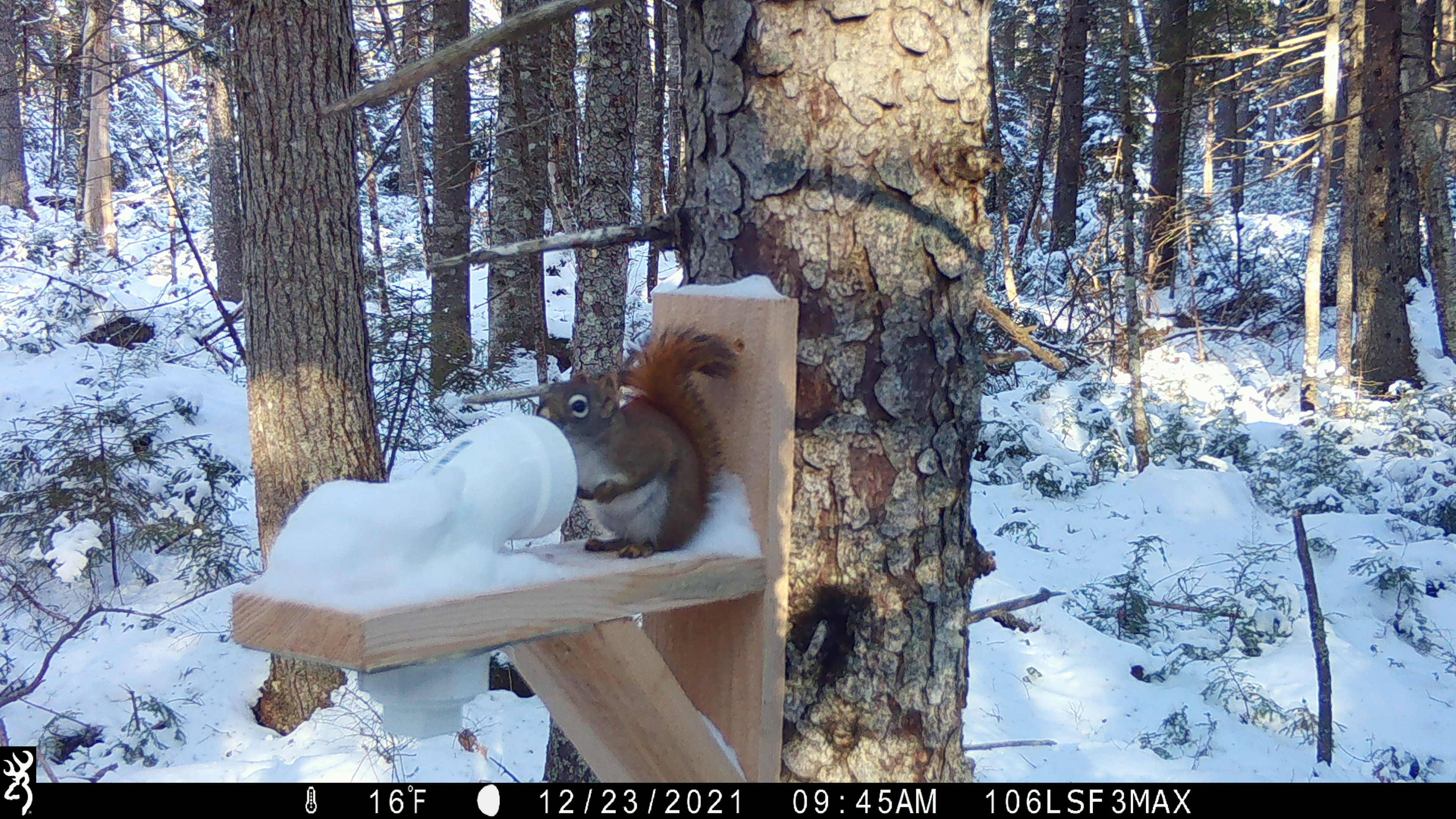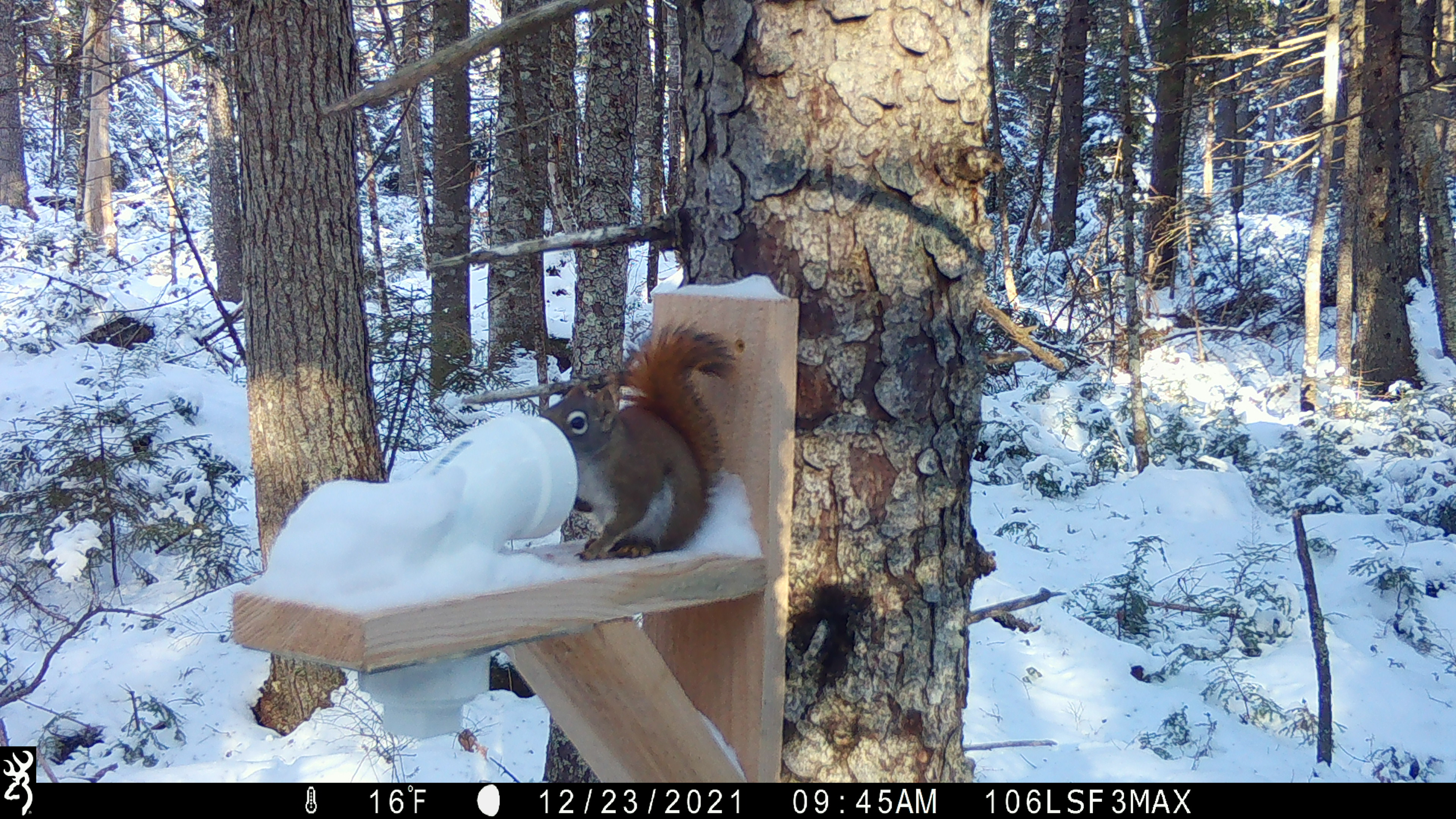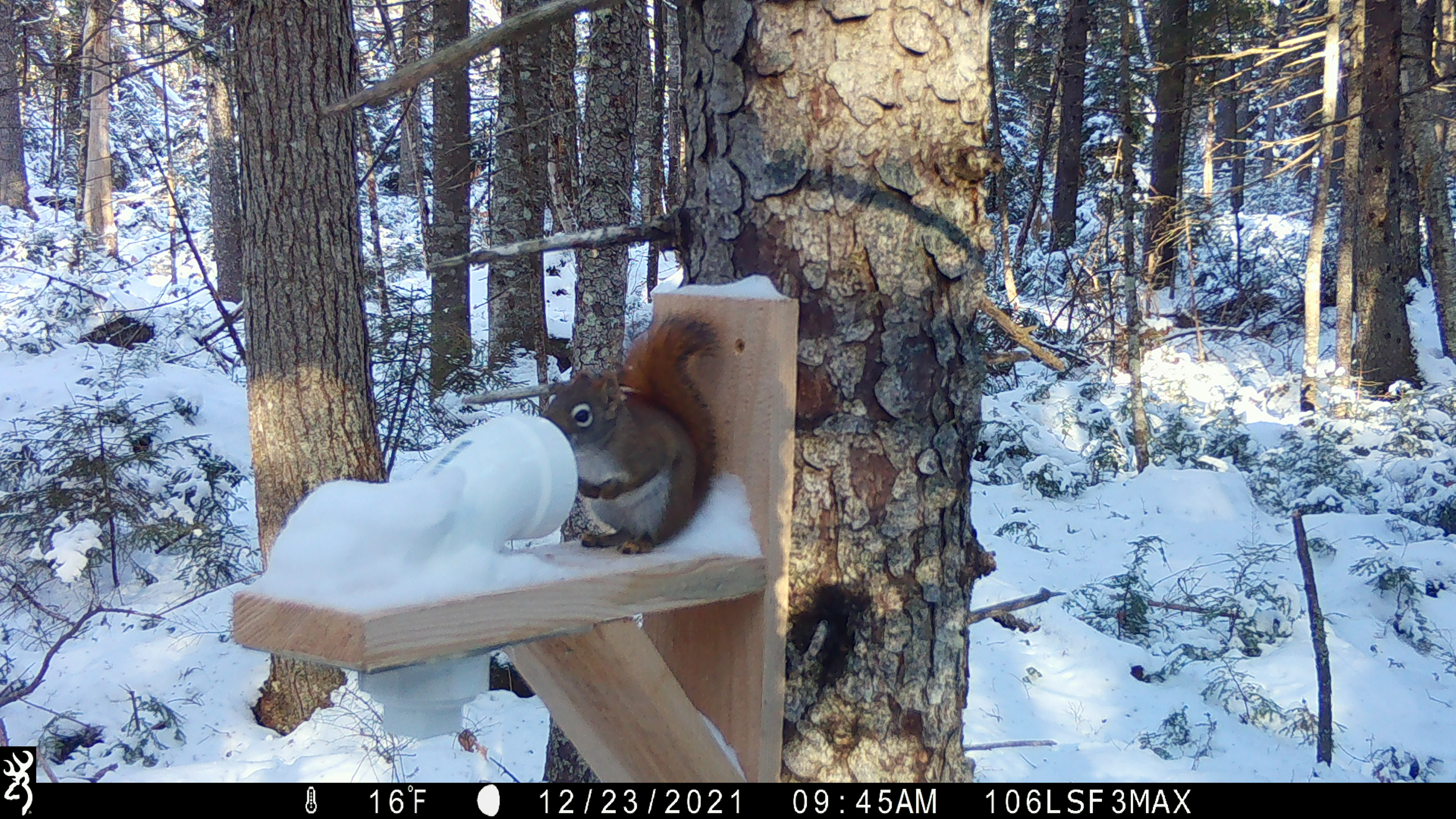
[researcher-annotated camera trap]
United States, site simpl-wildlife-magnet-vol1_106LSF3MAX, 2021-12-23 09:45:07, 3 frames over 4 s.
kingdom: Animalia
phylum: Chordata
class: Mammalia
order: Rodentia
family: Sciuridae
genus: Tamiasciurus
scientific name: Tamiasciurus hudsonicus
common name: red squirrel